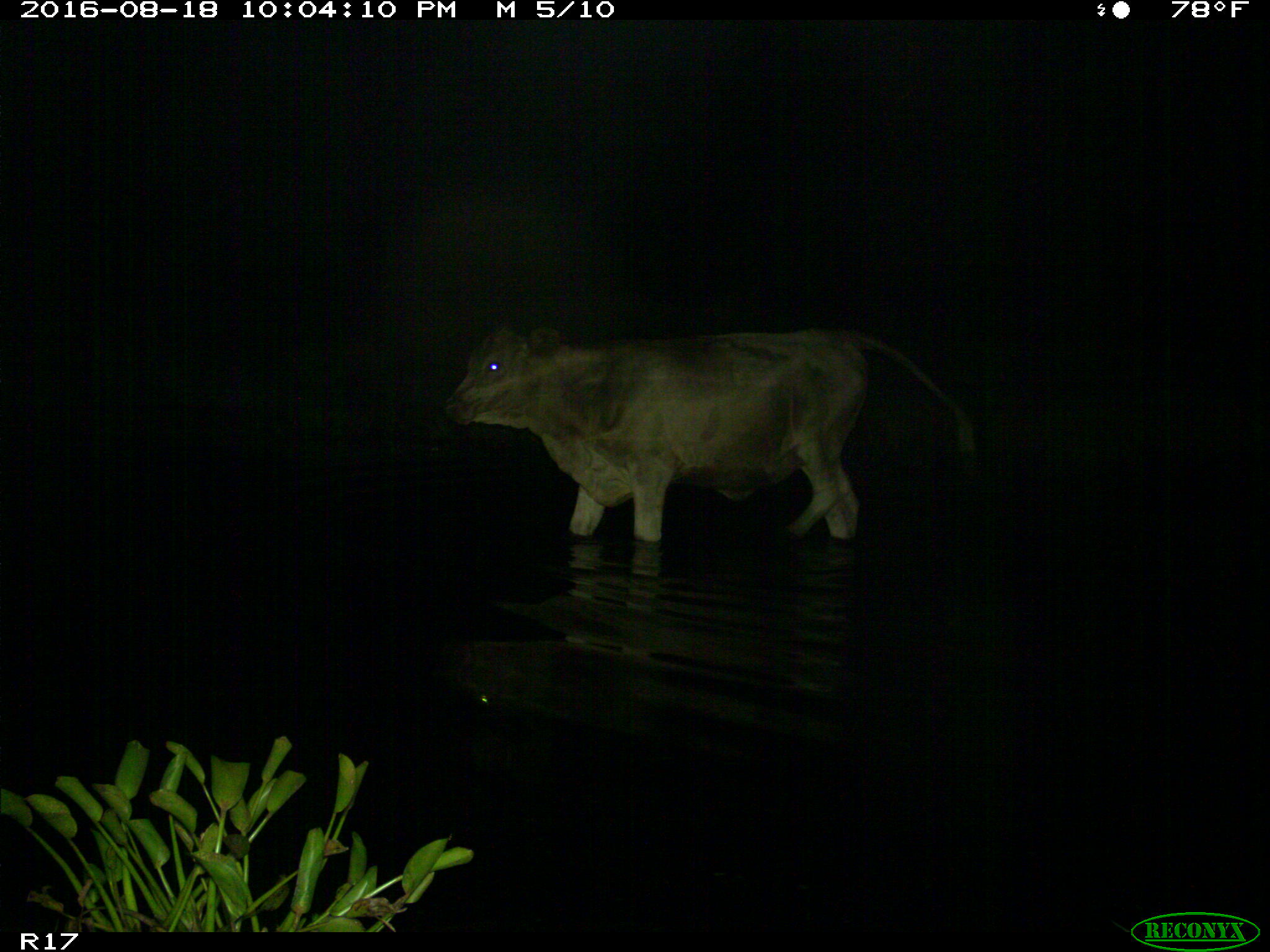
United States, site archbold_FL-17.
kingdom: Animalia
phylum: Chordata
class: Mammalia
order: Artiodactyla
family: Bovidae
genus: Bos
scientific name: Bos taurus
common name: domestic cow